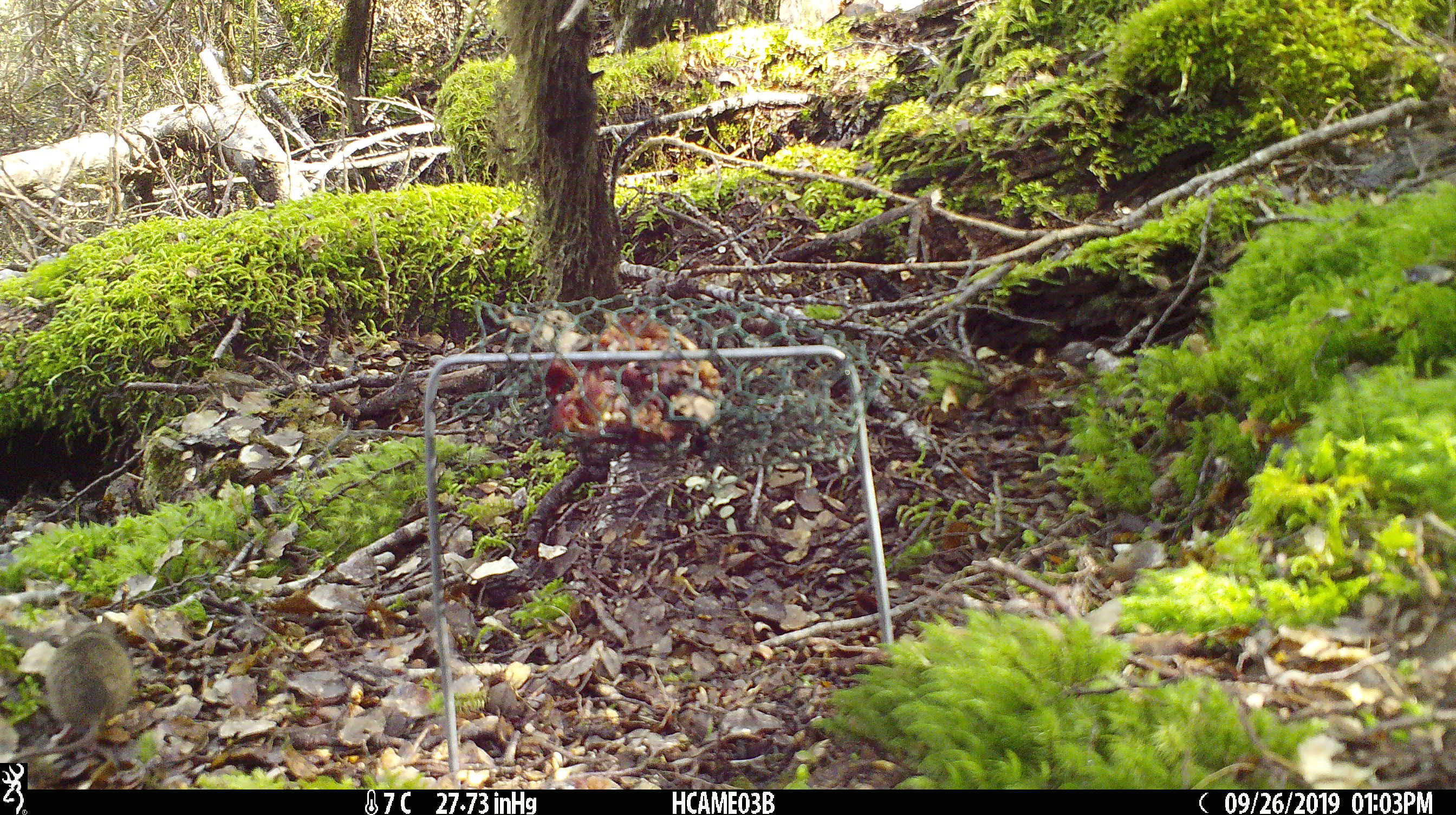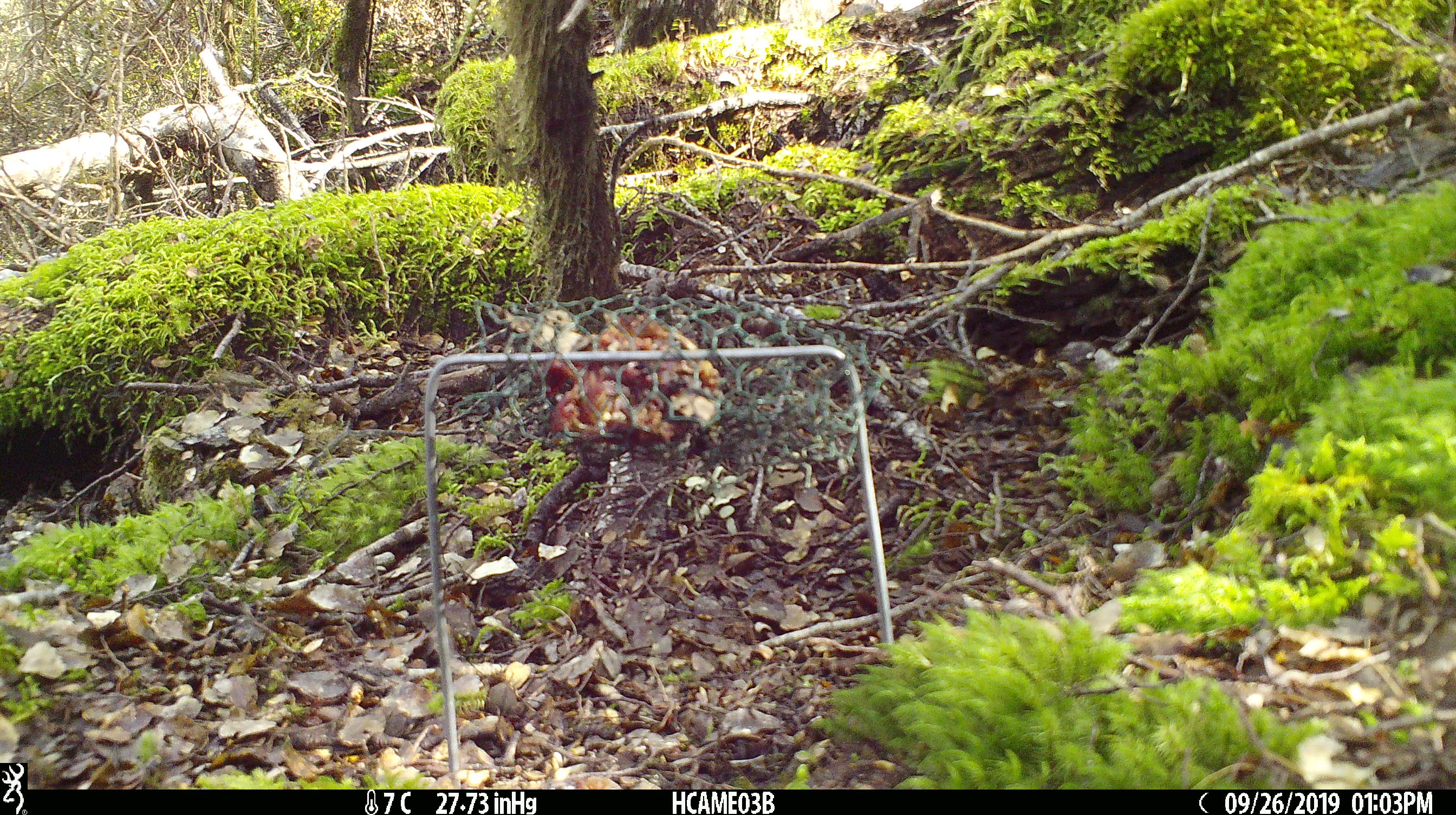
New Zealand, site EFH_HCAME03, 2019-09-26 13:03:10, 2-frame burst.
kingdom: Animalia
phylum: Chordata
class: Mammalia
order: Rodentia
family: Muridae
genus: Mus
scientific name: Mus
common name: mouse